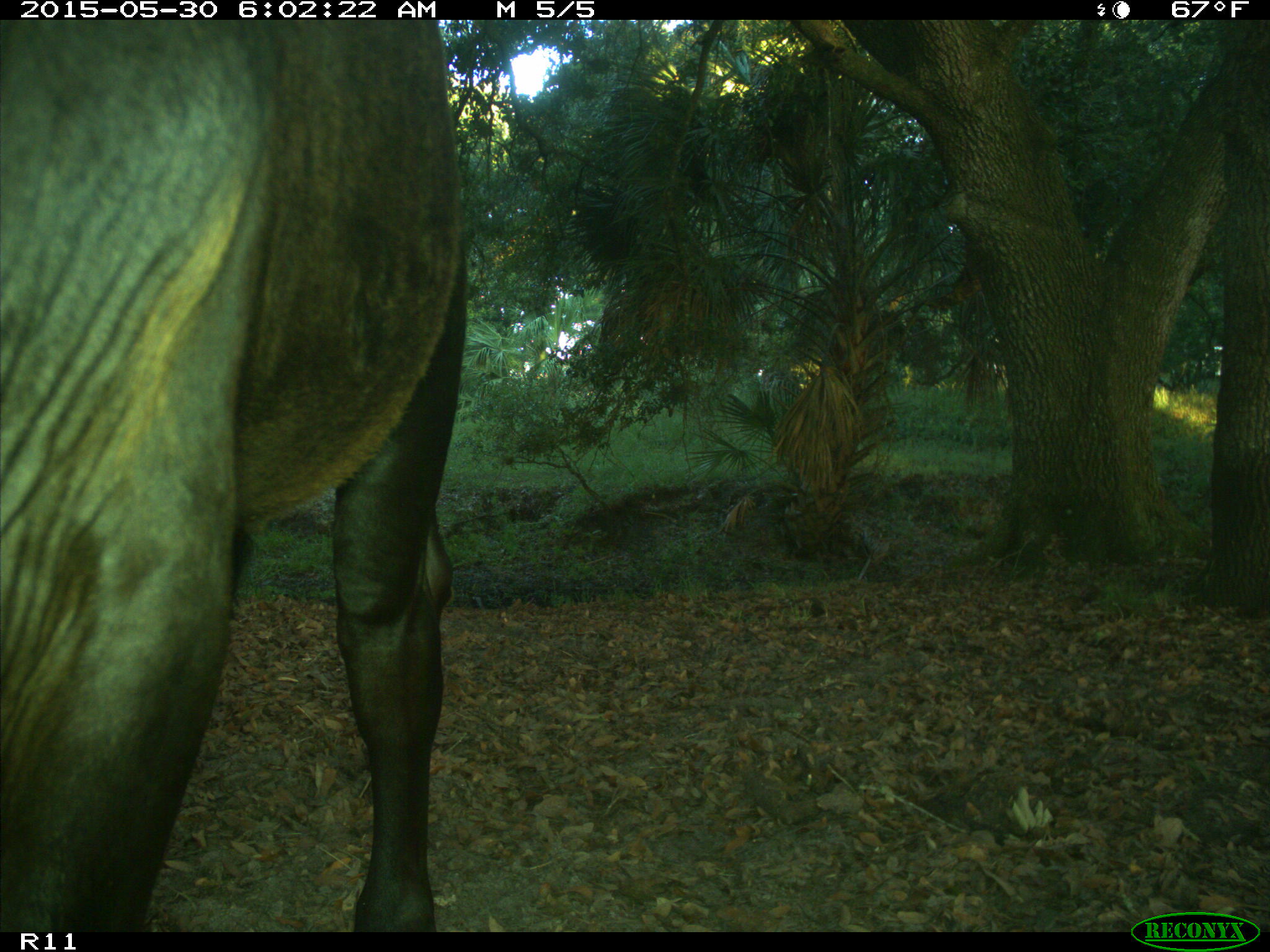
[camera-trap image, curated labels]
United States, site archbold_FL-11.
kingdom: Animalia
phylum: Chordata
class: Mammalia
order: Artiodactyla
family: Bovidae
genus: Bos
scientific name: Bos taurus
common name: domestic cow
Bos taurus (domestic cow).